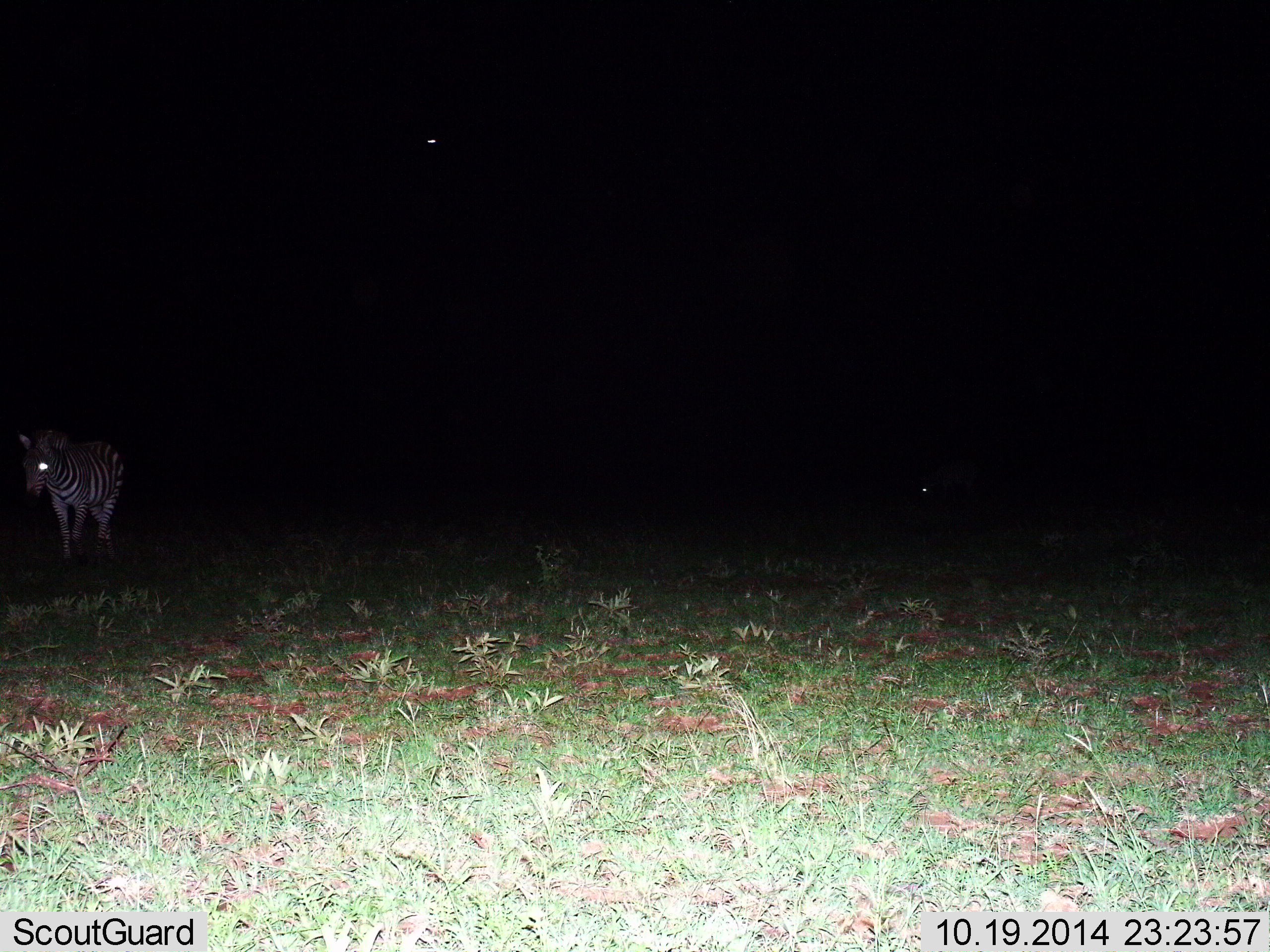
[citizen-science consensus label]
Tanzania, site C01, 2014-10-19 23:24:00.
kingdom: Animalia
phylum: Chordata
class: Mammalia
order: Perissodactyla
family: Equidae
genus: Equus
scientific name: Equus quagga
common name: plains zebra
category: zebra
Zebra (plains zebra) (Equus quagga), count 1. Behavior (volunteer vote fractions): standing 50%, resting 0%, moving 50%, interacting 0%. Young present (vote fraction): 0%. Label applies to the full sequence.